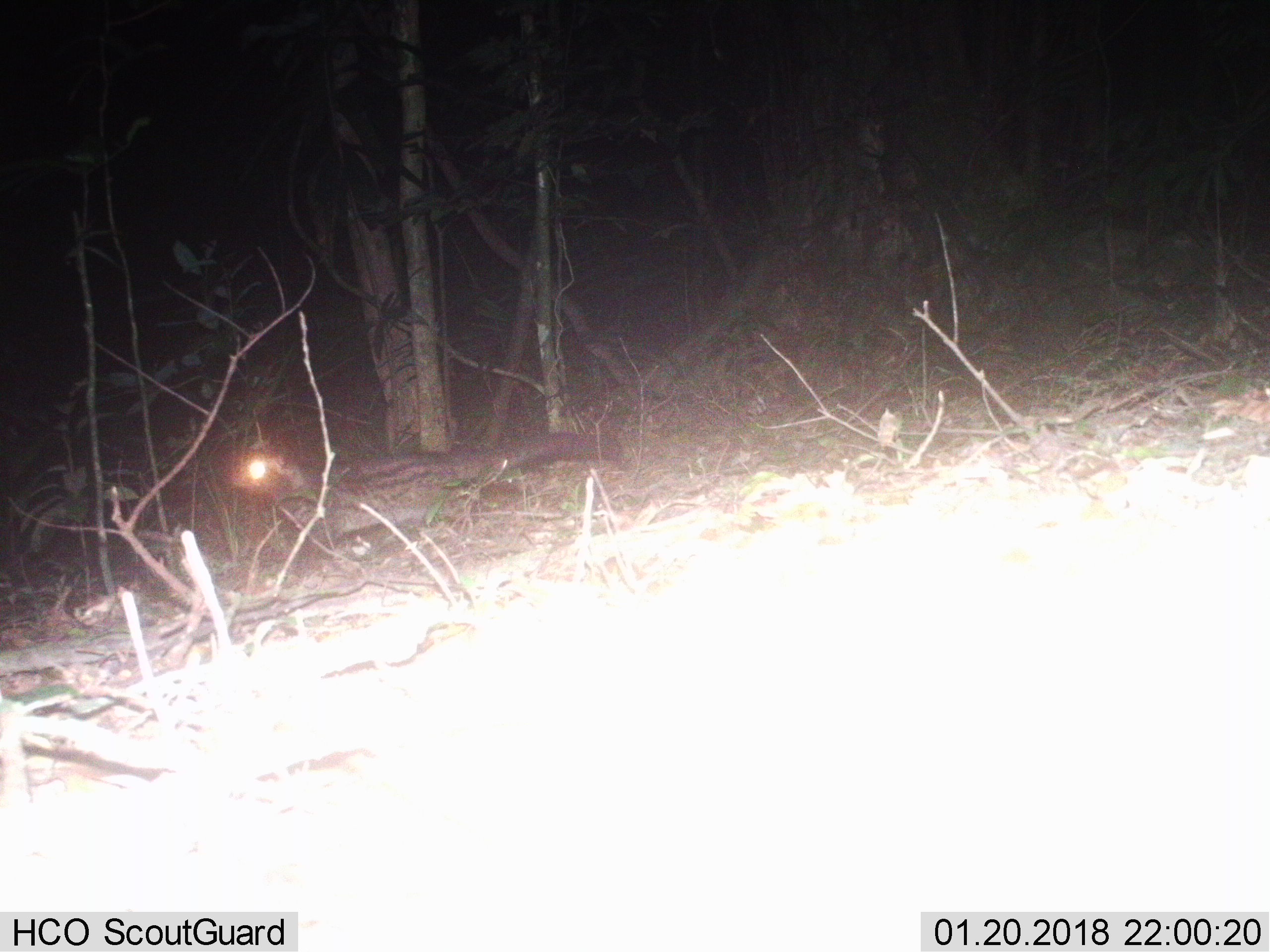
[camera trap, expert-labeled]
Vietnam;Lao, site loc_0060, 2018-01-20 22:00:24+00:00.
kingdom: Animalia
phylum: Chordata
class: Mammalia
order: Carnivora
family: Viverridae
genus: Paradoxurus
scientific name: Paradoxurus hermaphroditus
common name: common palm civet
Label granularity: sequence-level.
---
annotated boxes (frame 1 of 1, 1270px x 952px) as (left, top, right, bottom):
common palm civet: (274, 430, 619, 547)